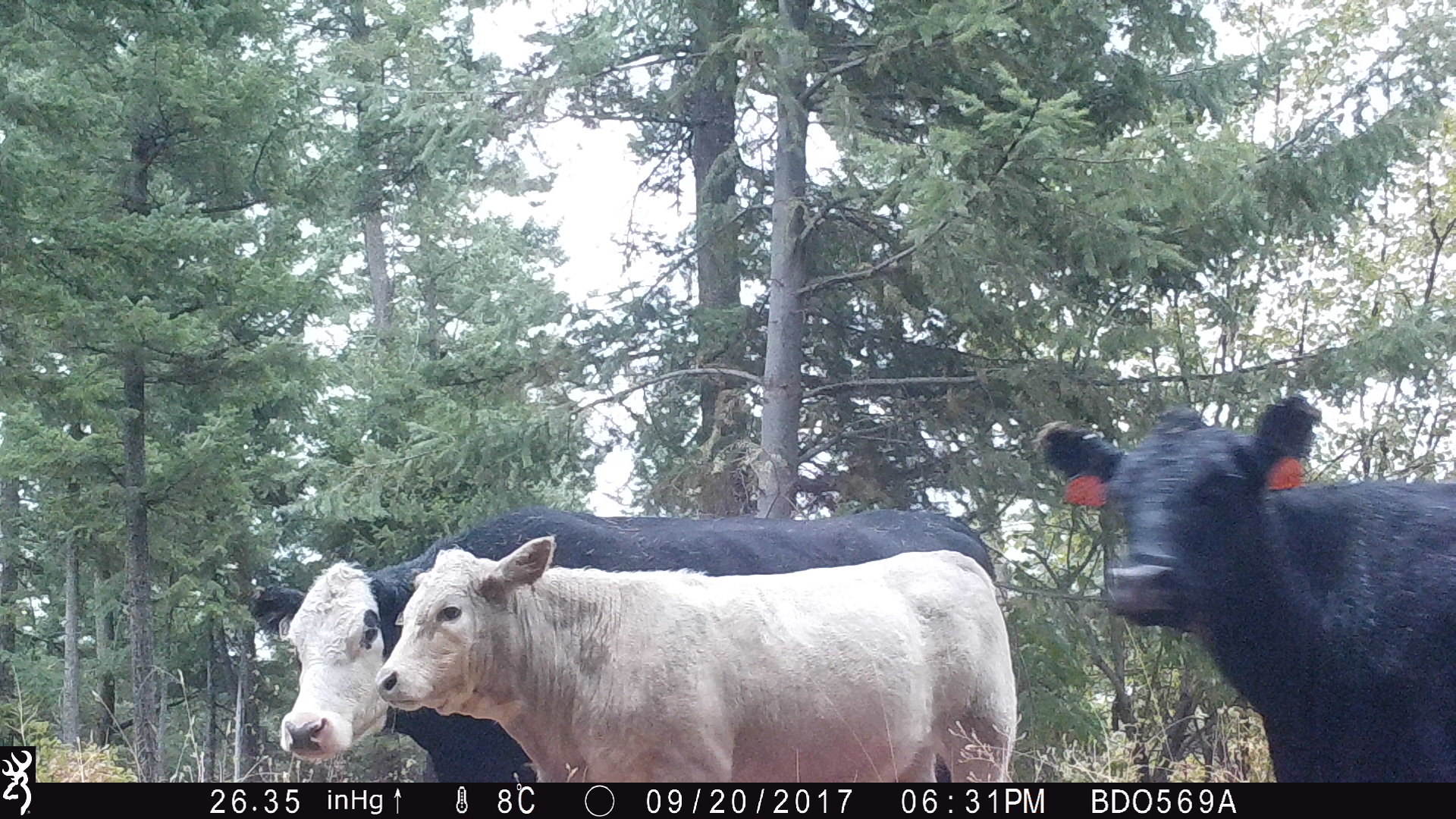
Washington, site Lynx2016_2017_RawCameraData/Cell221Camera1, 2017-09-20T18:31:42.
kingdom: Animalia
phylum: Chordata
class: Mammalia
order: Artiodactyla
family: Bovidae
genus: Bos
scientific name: Bos taurus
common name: domestic cattle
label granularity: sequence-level